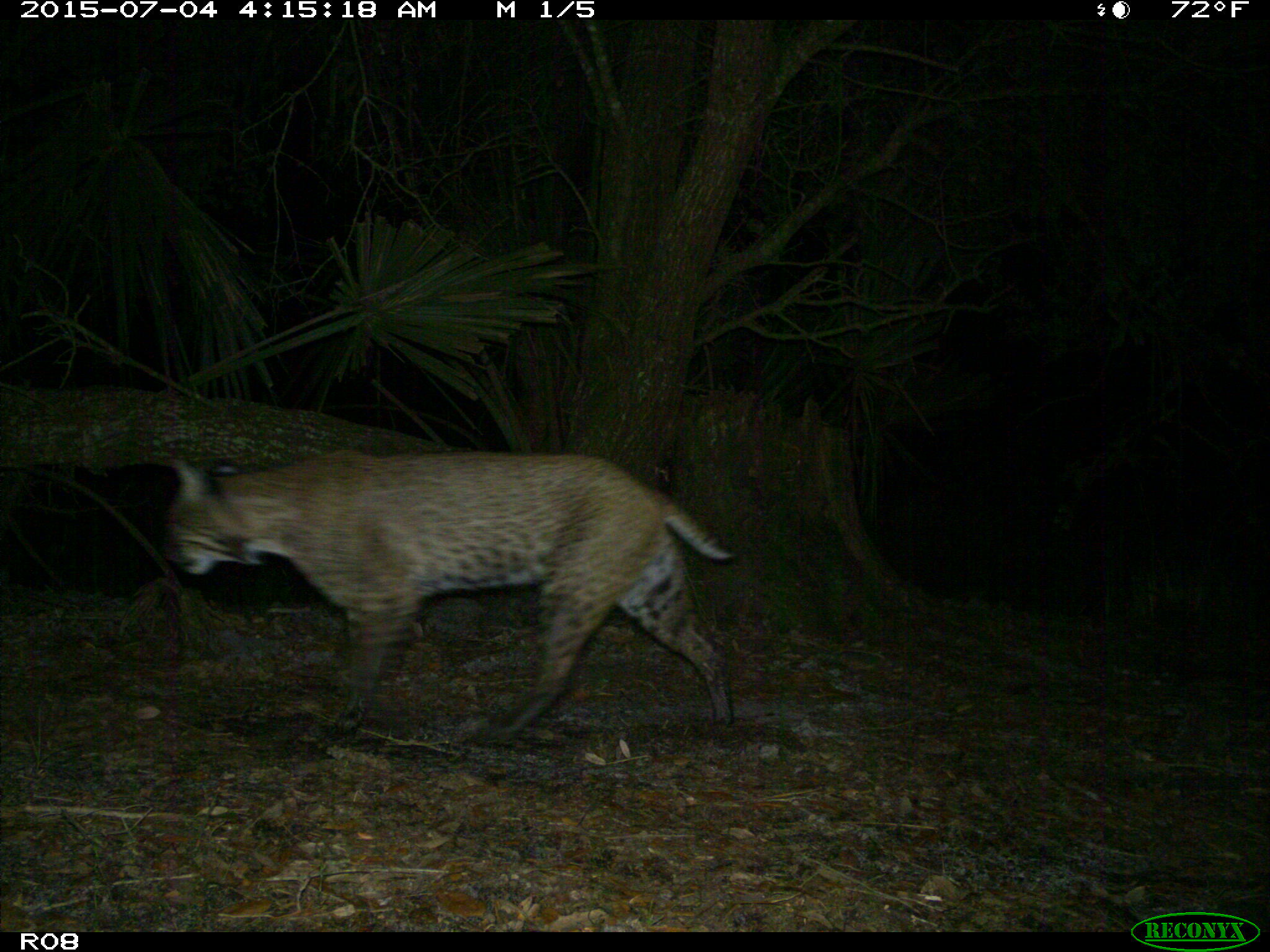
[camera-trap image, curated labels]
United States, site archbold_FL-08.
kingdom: Animalia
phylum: Chordata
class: Mammalia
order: Carnivora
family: Felidae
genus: Lynx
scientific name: Lynx rufus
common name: bobcat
Lynx rufus (bobcat).